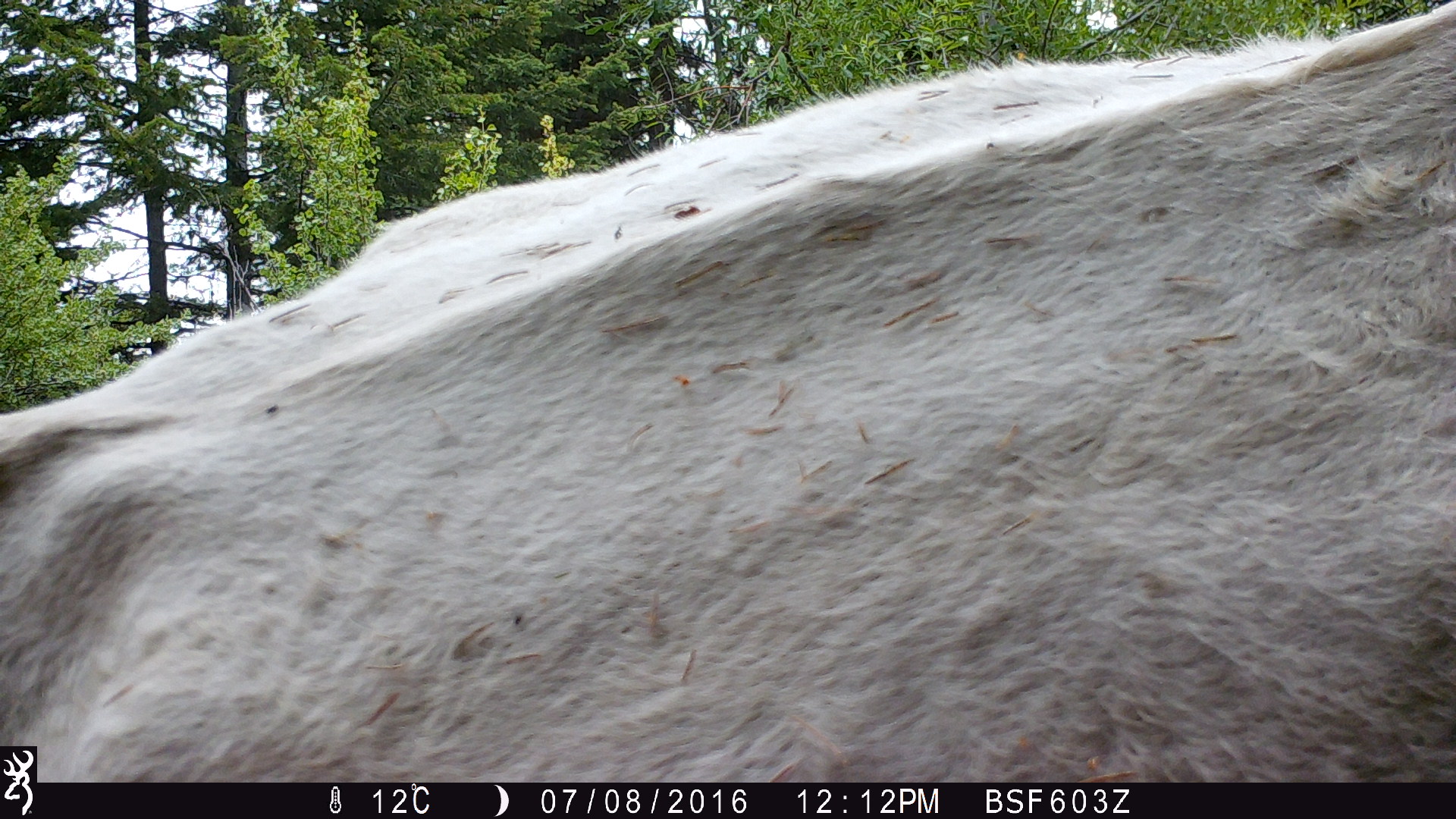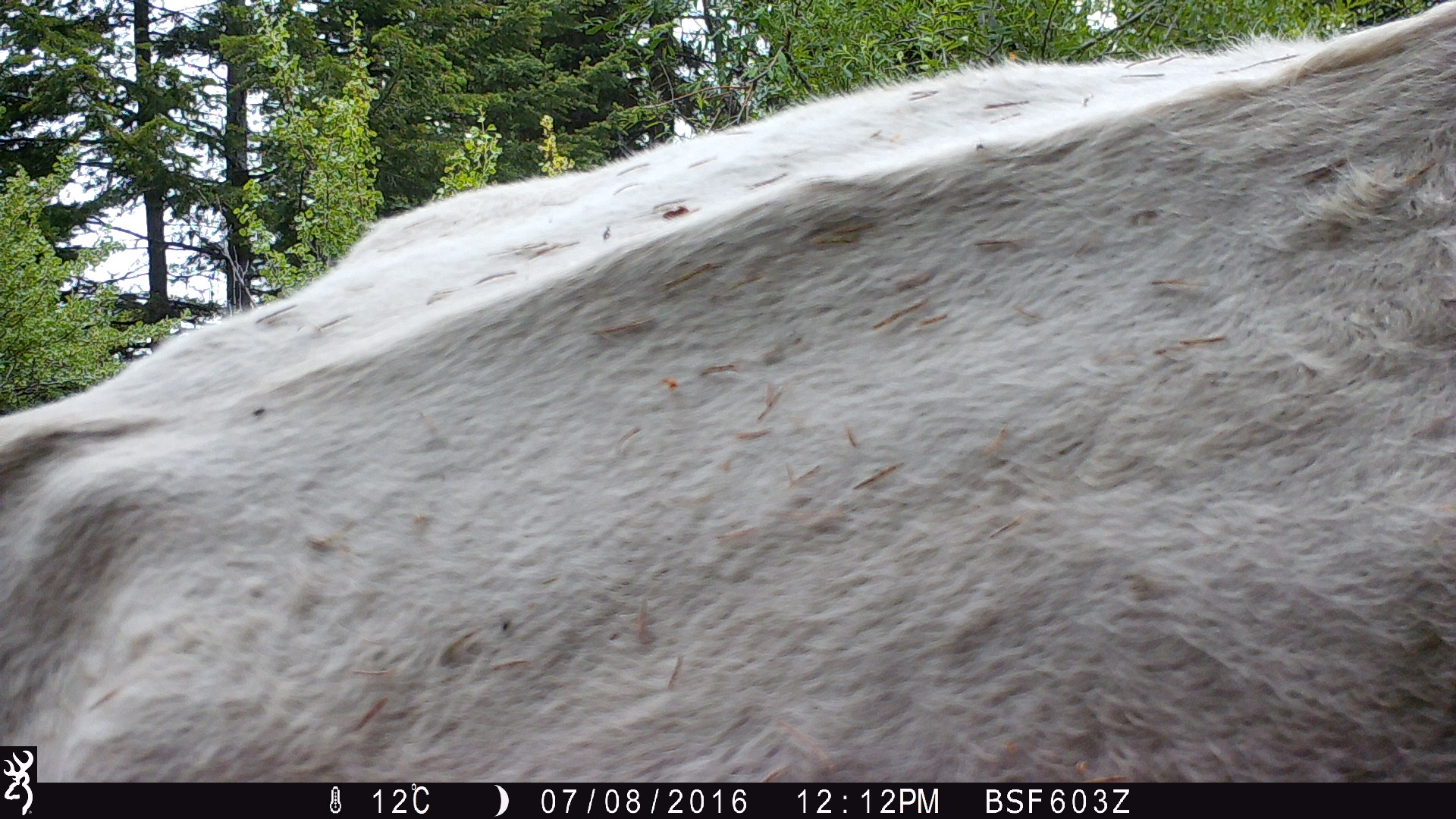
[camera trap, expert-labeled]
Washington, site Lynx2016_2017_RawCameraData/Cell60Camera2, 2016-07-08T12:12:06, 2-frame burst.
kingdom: Animalia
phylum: Chordata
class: Mammalia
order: Artiodactyla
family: Bovidae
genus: Bos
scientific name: Bos taurus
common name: domestic cattle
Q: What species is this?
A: Domestic cattle (Bos taurus).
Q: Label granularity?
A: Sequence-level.